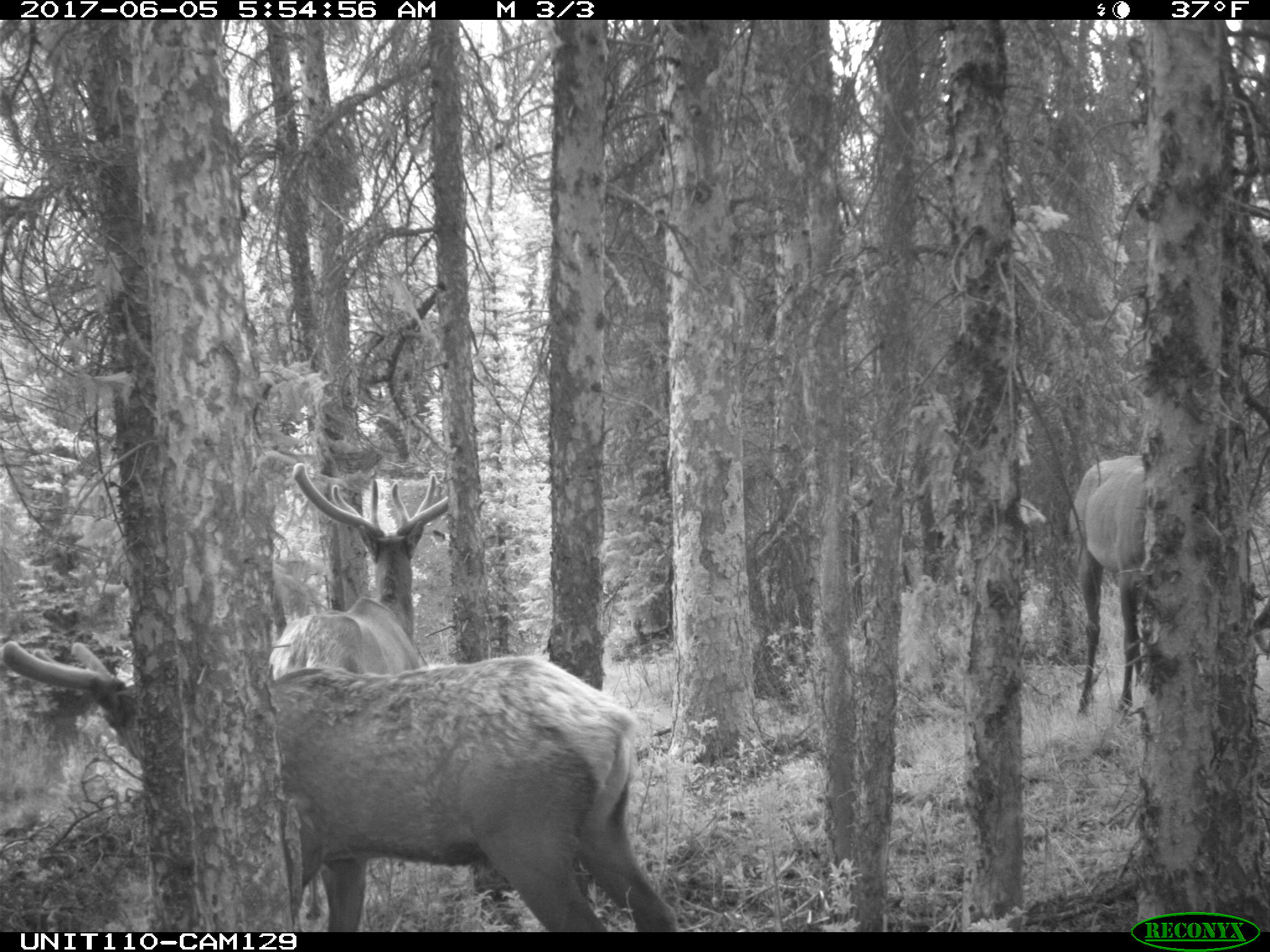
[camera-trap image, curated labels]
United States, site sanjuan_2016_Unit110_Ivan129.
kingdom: Animalia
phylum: Chordata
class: Mammalia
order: Artiodactyla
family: Cervidae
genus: Cervus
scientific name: Cervus elaphus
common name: red deer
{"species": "Cervus elaphus (red deer)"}